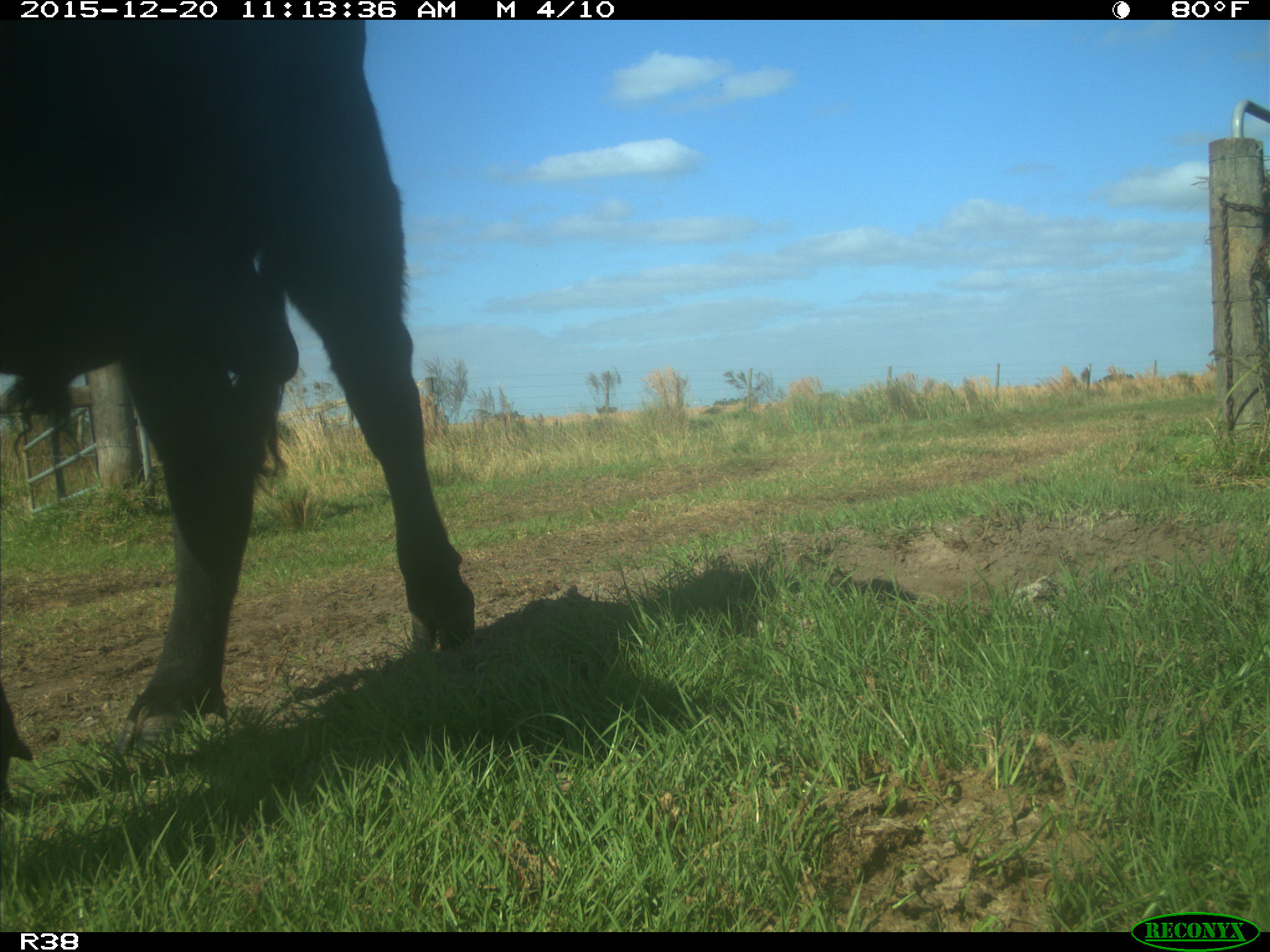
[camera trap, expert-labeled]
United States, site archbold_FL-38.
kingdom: Animalia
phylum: Chordata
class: Mammalia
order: Artiodactyla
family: Bovidae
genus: Bos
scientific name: Bos taurus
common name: domestic cow